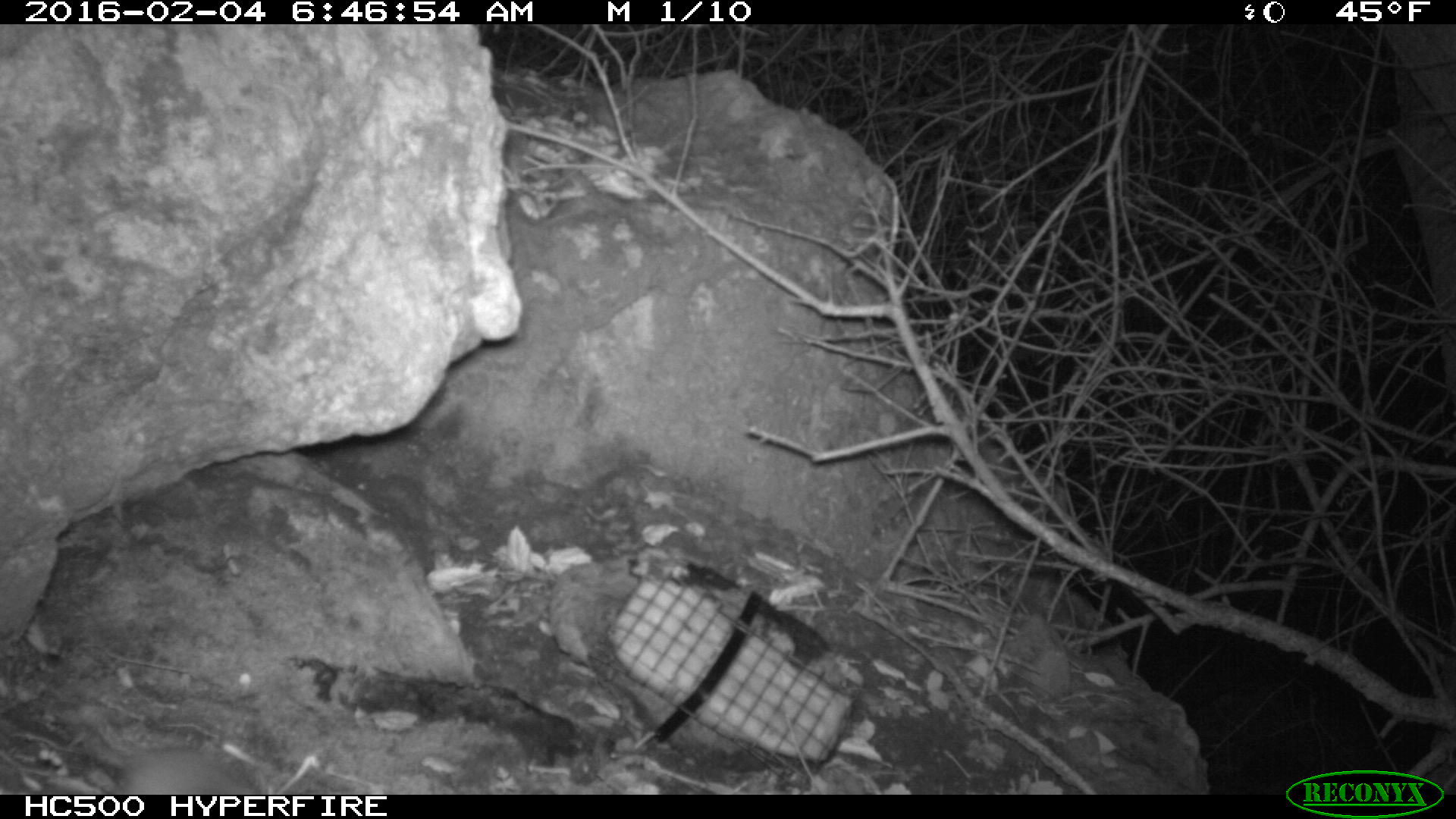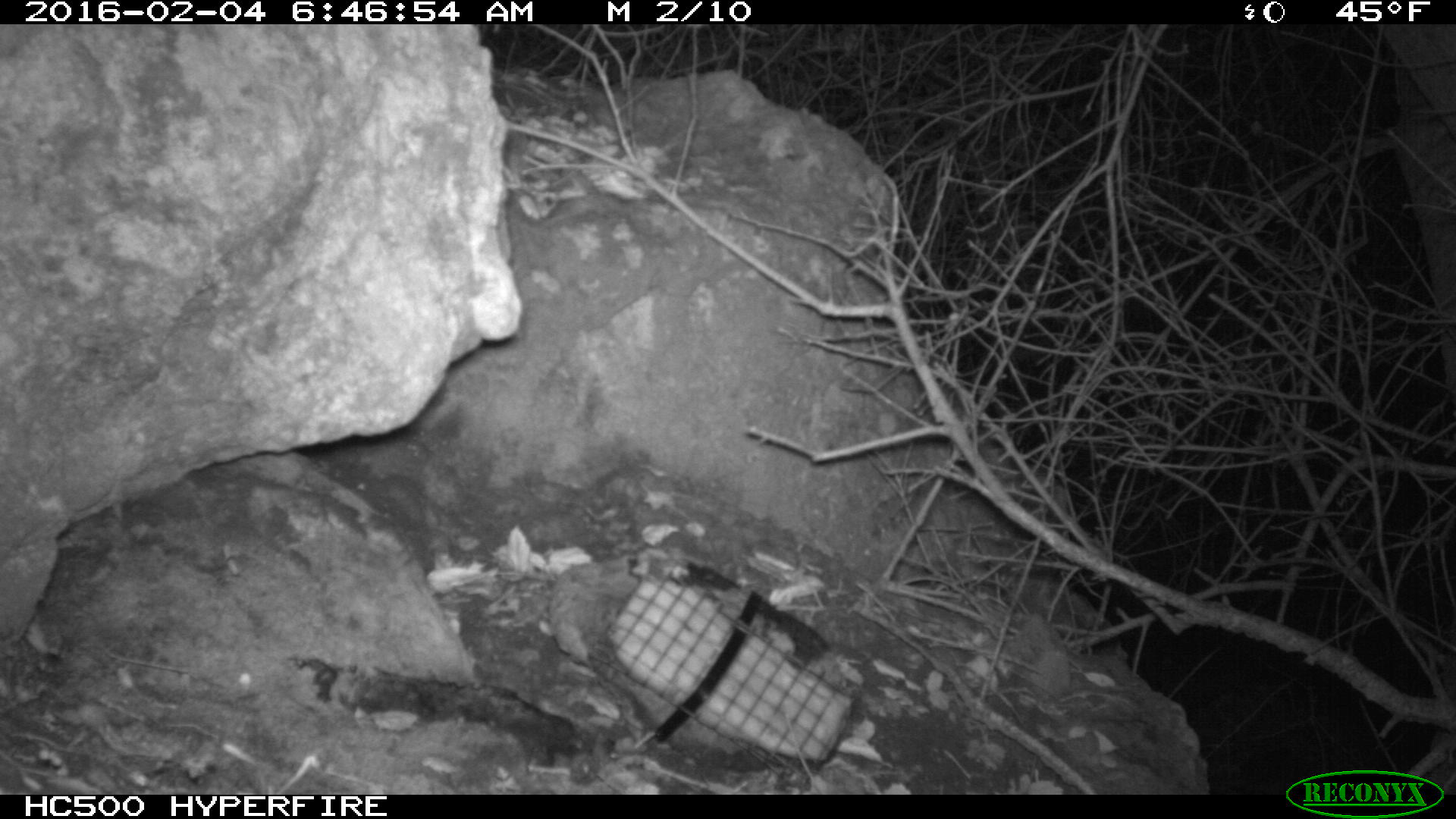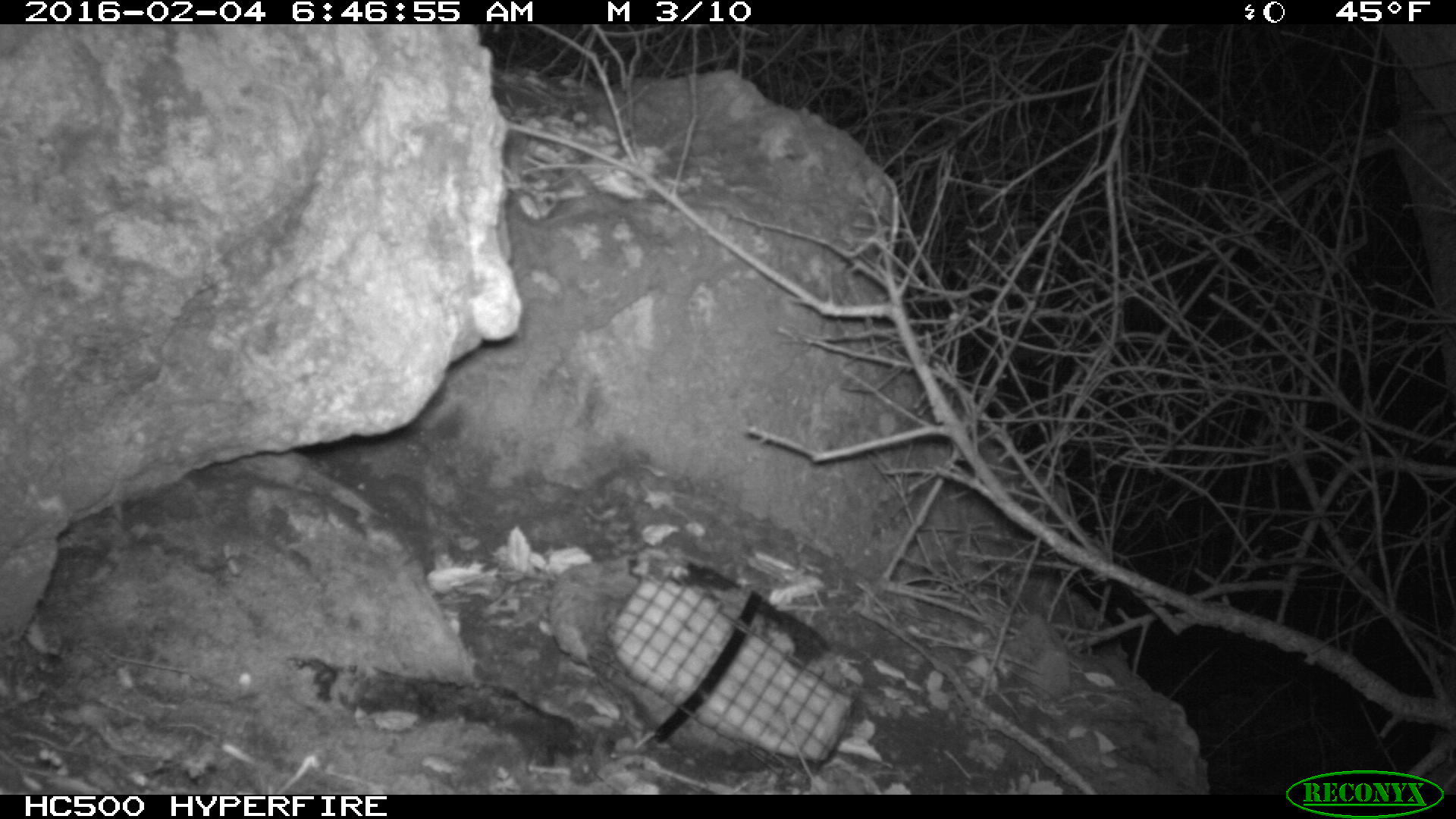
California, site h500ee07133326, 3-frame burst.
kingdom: Animalia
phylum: Chordata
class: Mammalia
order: Rodentia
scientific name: Rodentia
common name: rodent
Rodent (Rodentia).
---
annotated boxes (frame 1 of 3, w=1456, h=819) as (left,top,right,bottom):
rodent: (82,728,261,792)